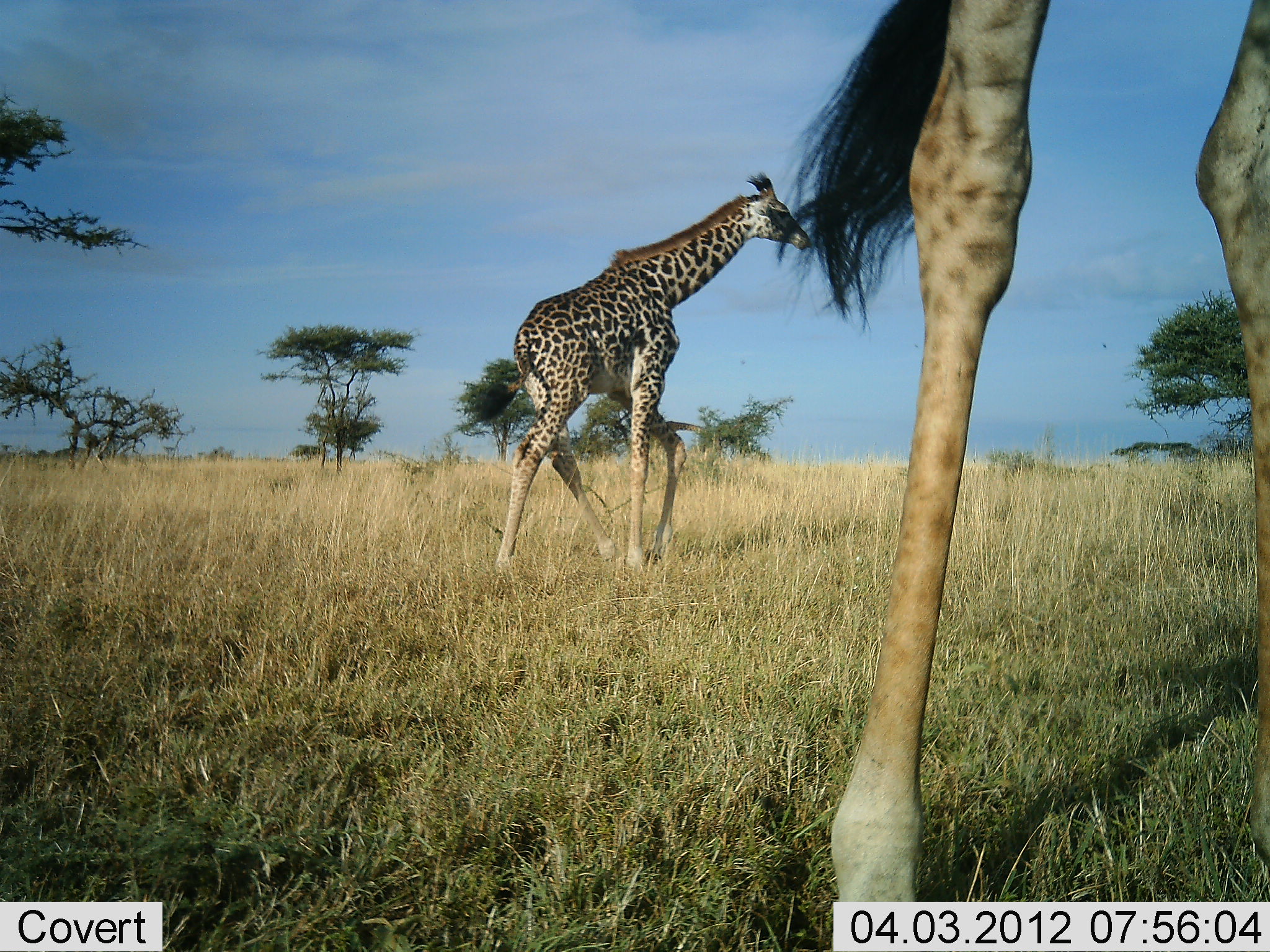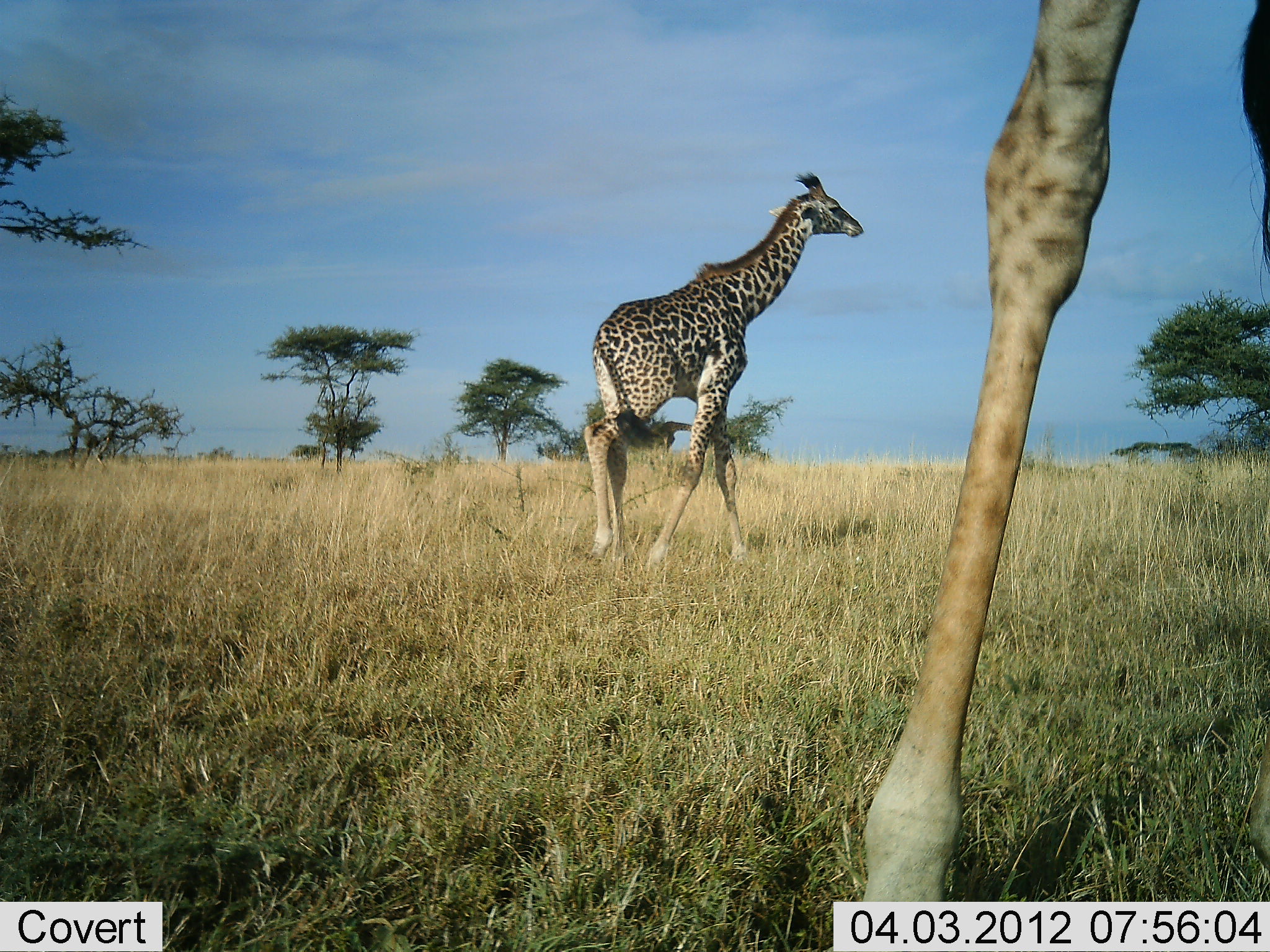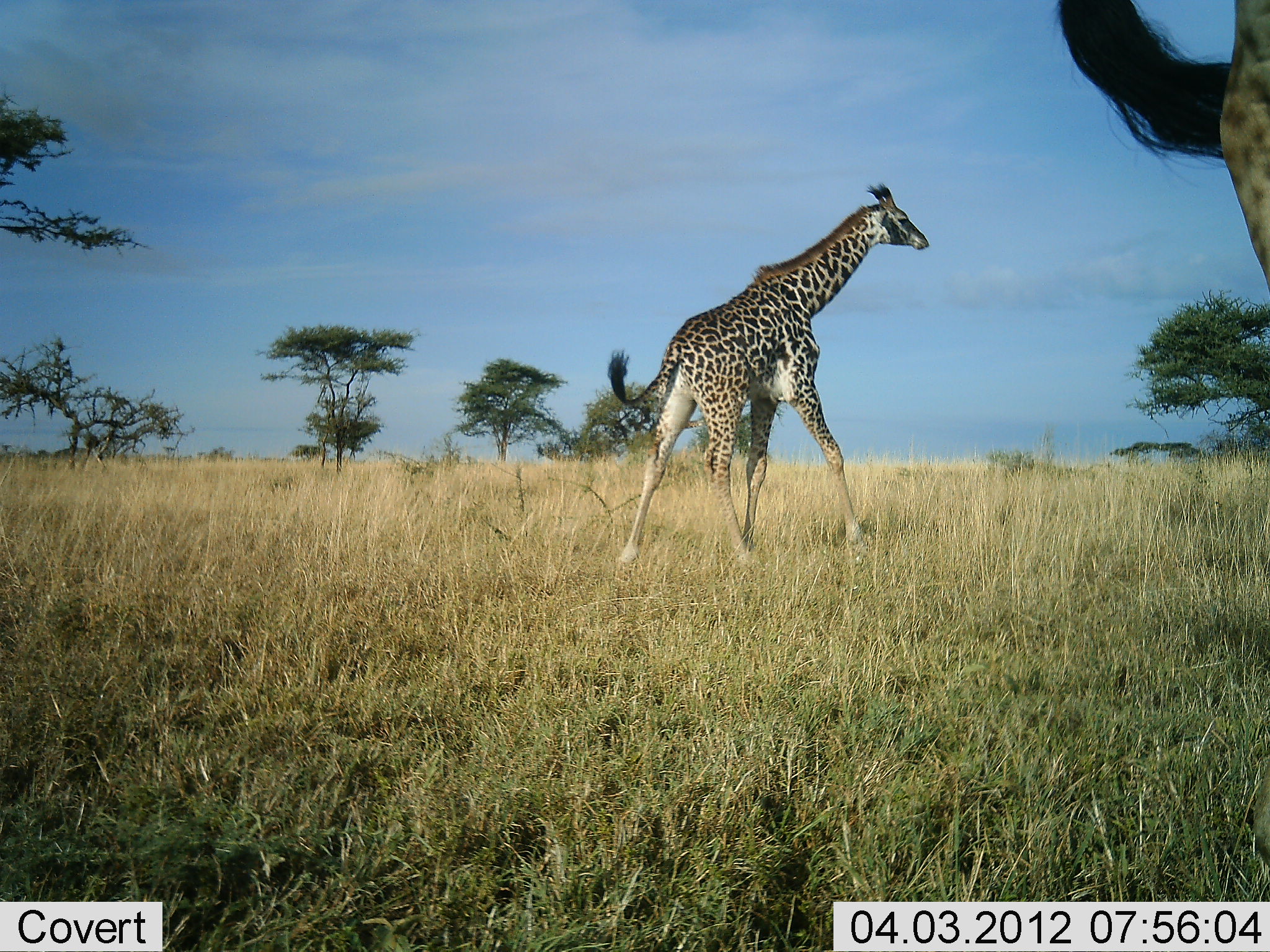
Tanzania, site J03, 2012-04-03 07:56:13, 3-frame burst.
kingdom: Animalia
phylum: Chordata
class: Mammalia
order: Artiodactyla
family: Giraffidae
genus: Giraffa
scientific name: Giraffa camelopardalis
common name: giraffe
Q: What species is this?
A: Giraffe (Giraffa camelopardalis).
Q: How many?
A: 2.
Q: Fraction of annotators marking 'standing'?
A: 31%.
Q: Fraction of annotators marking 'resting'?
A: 0%.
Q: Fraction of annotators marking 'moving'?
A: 92%.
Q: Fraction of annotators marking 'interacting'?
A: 0%.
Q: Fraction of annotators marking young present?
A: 15%.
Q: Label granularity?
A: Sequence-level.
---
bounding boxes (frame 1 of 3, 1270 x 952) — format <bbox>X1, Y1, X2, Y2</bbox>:
animal: <bbox>766, 1, 1269, 952</bbox>; <bbox>488, 170, 816, 585</bbox>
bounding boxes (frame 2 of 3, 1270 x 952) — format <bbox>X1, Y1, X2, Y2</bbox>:
animal: <bbox>760, 0, 1270, 952</bbox>; <bbox>580, 173, 866, 578</bbox>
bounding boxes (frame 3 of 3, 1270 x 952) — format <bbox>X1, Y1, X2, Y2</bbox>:
animal: <bbox>606, 181, 930, 573</bbox>; <bbox>1052, 0, 1270, 311</bbox>